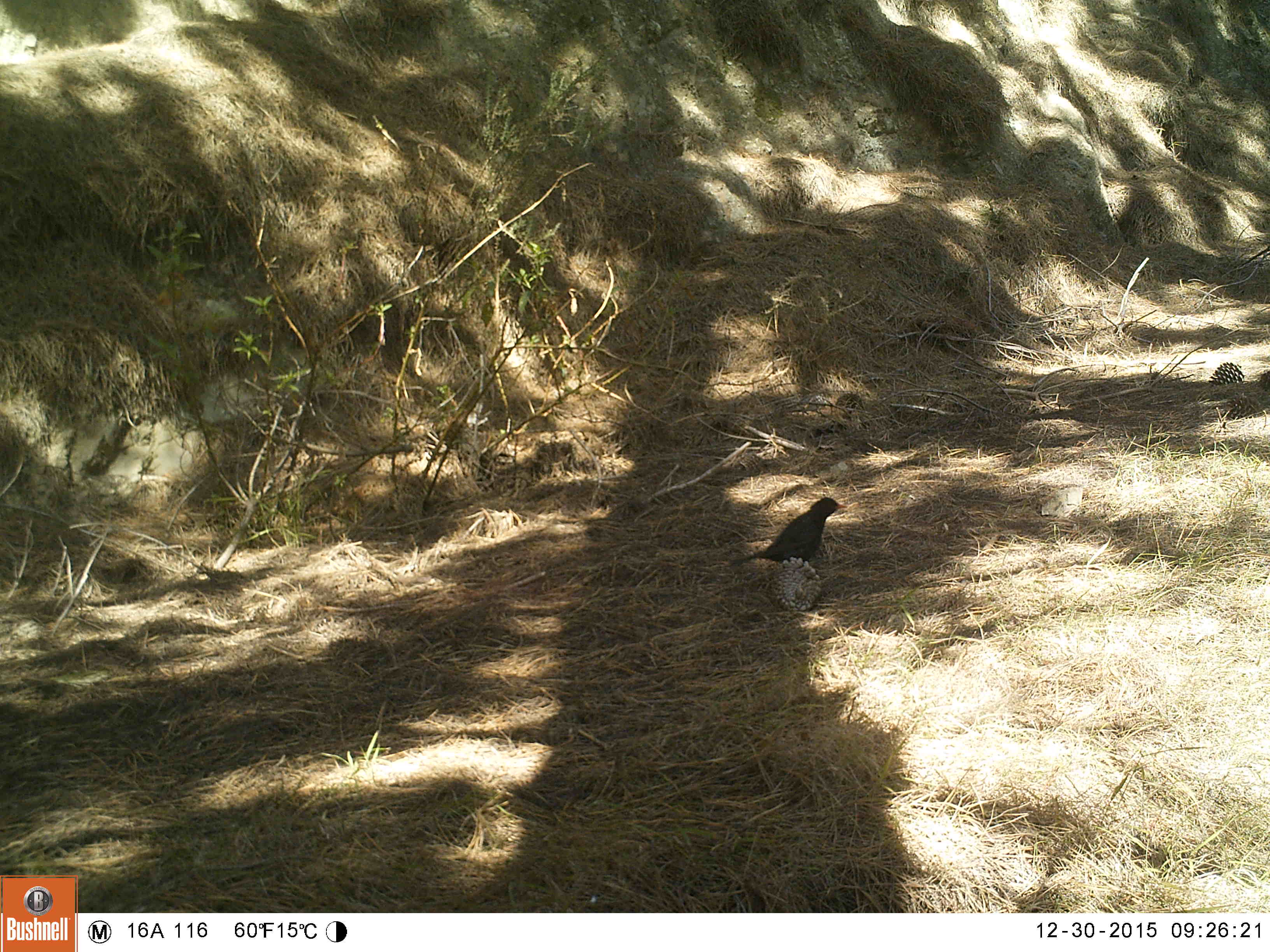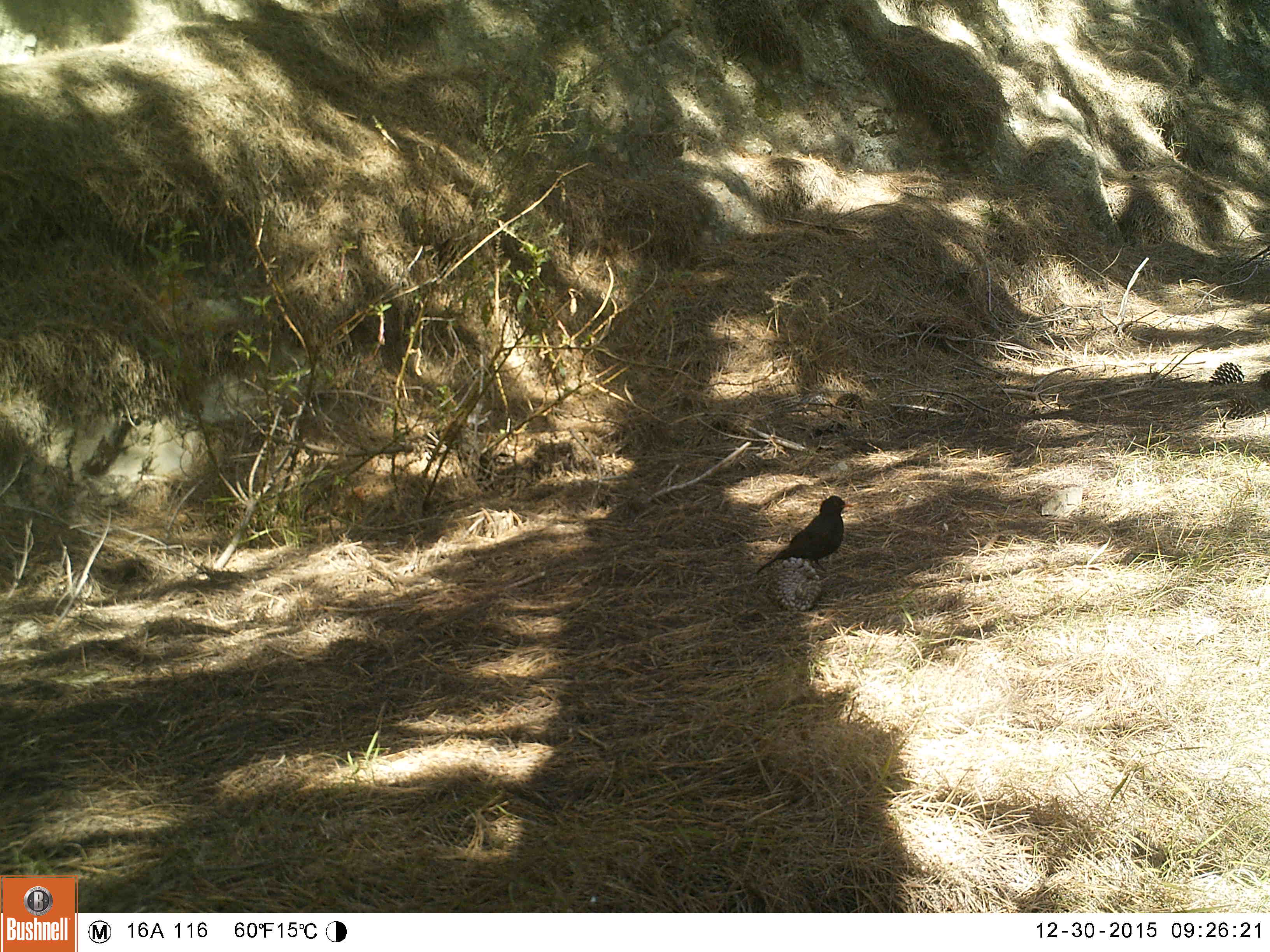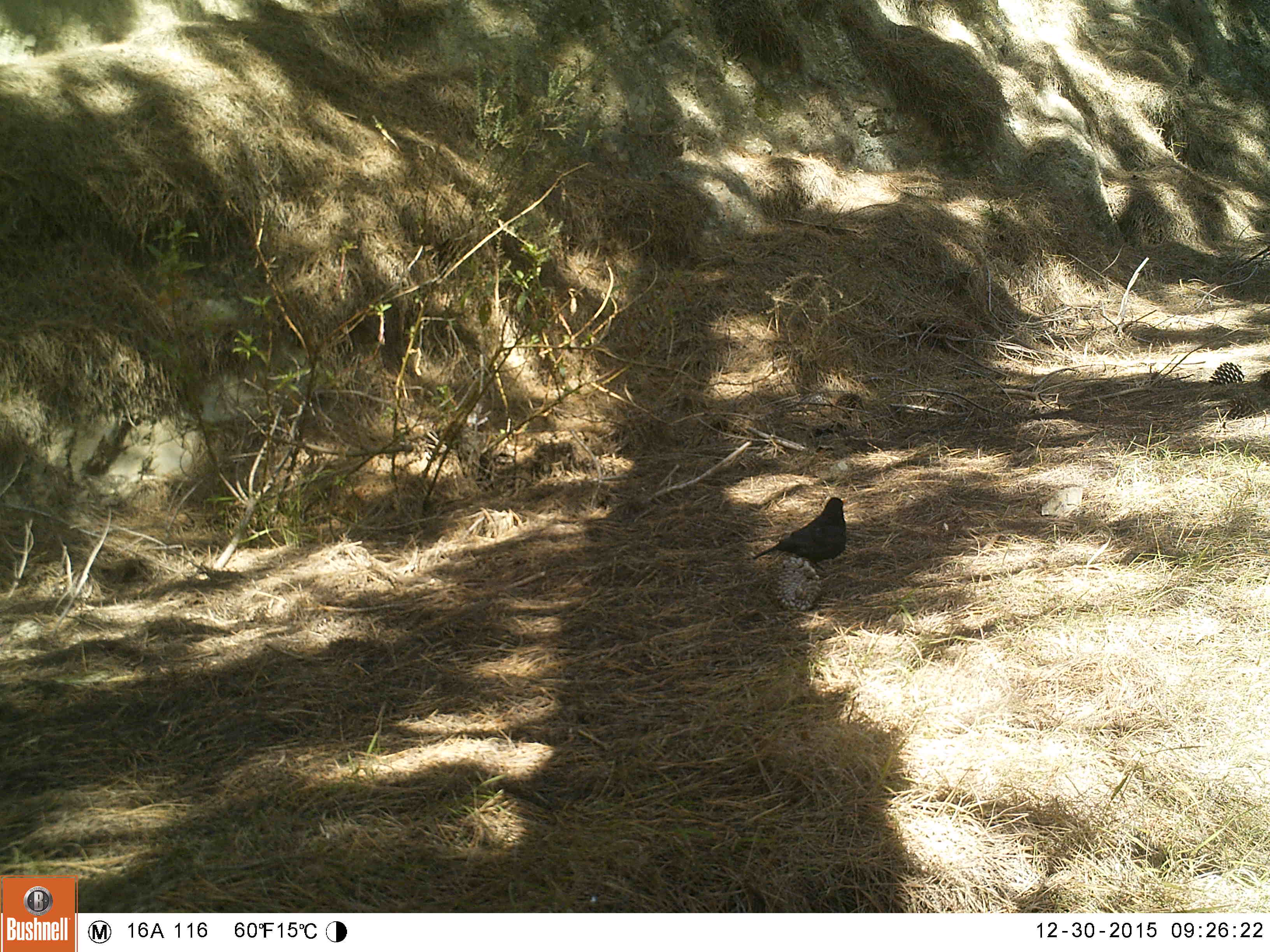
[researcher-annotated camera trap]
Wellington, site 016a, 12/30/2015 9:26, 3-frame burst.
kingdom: Animalia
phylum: Chordata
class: Aves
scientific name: Aves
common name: bird